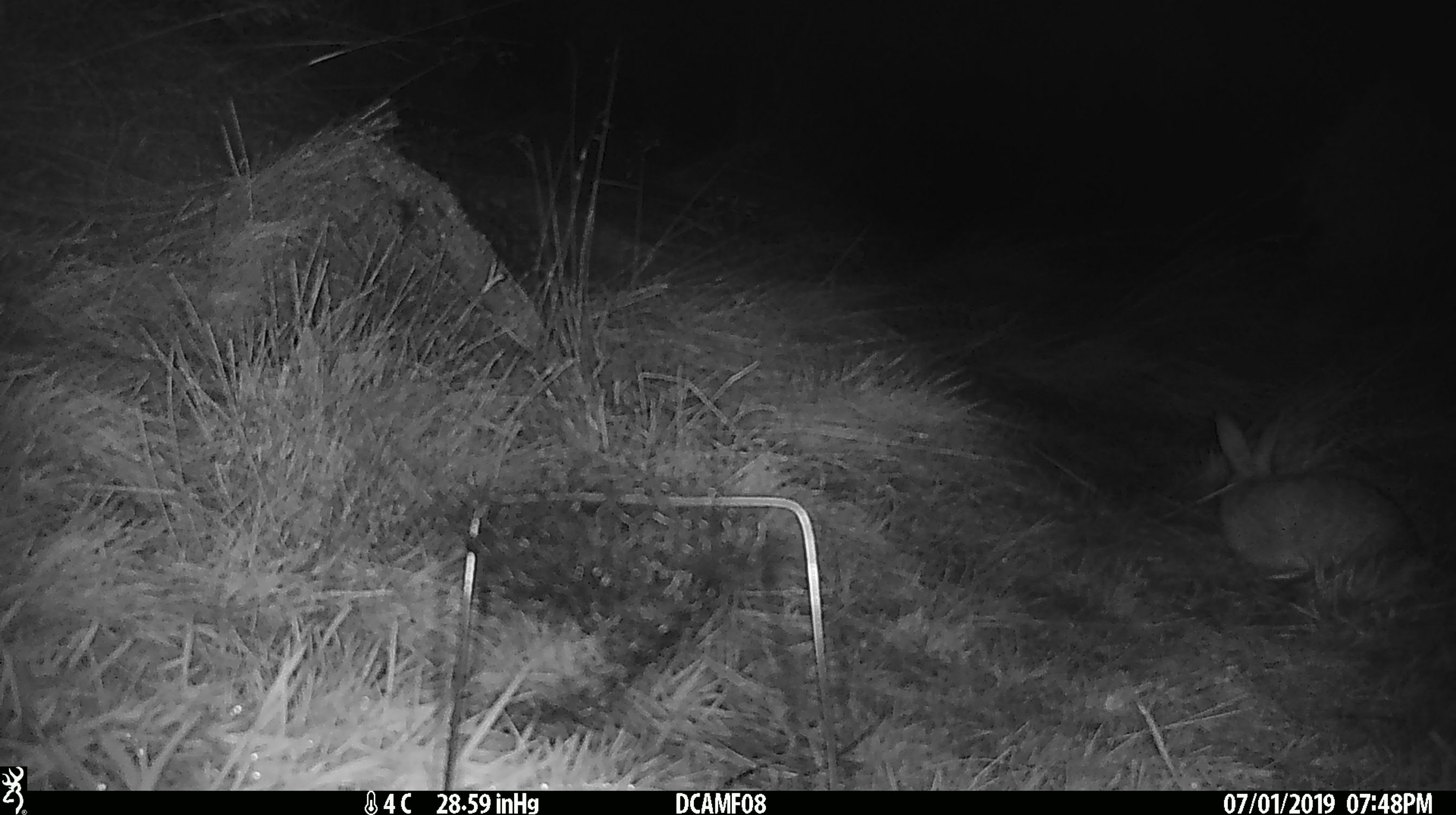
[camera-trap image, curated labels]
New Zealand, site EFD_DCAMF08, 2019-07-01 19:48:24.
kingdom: Animalia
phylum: Chordata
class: Mammalia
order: Lagomorpha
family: Leporidae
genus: Oryctolagus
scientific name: Oryctolagus cuniculus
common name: european rabbit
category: rabbit